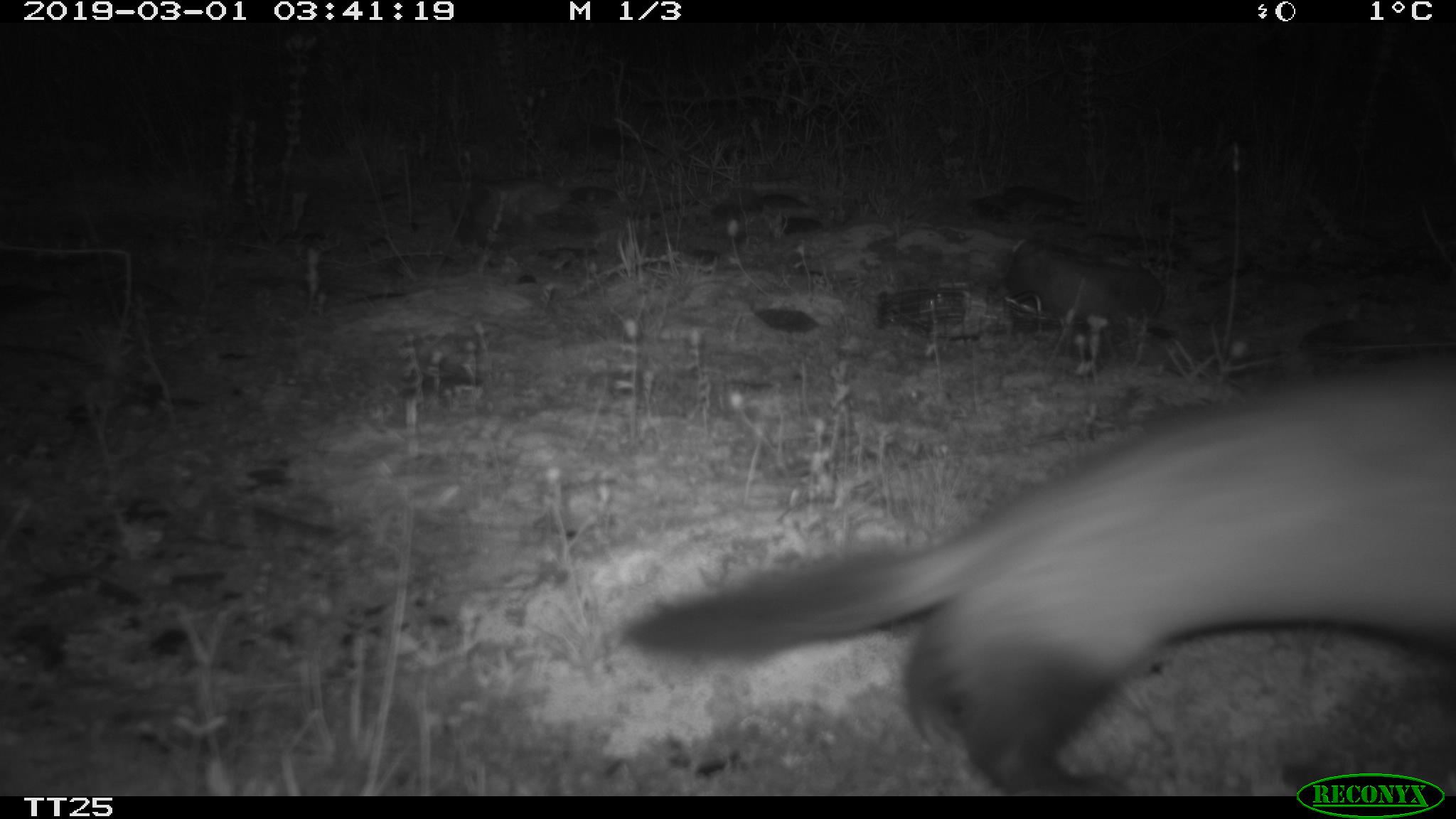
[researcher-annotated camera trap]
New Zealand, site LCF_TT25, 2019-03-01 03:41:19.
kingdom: Animalia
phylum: Chordata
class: Mammalia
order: Carnivora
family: Mustelidae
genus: Mustela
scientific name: Mustela furo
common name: ferret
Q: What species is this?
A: Ferret (Mustela furo).